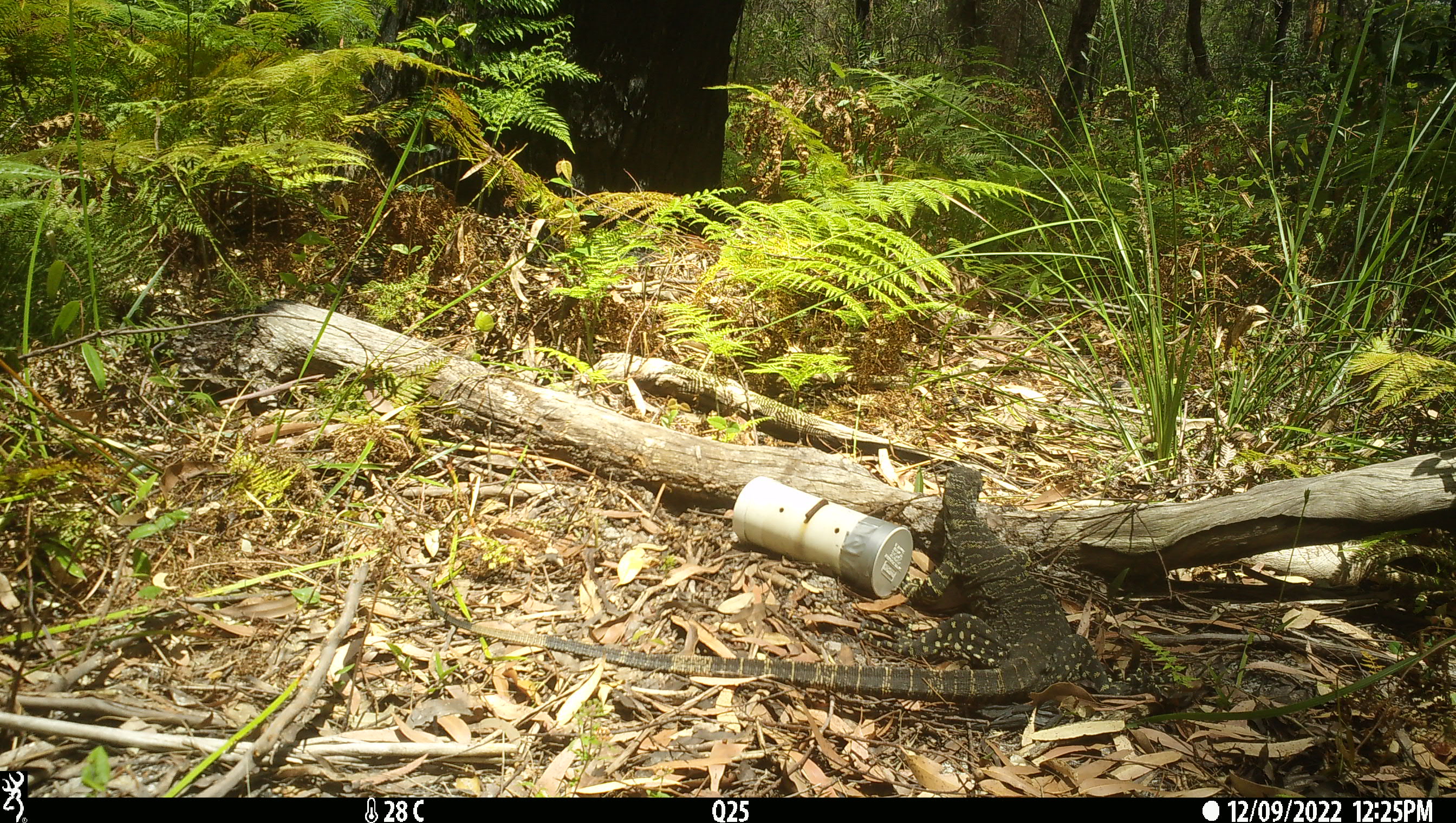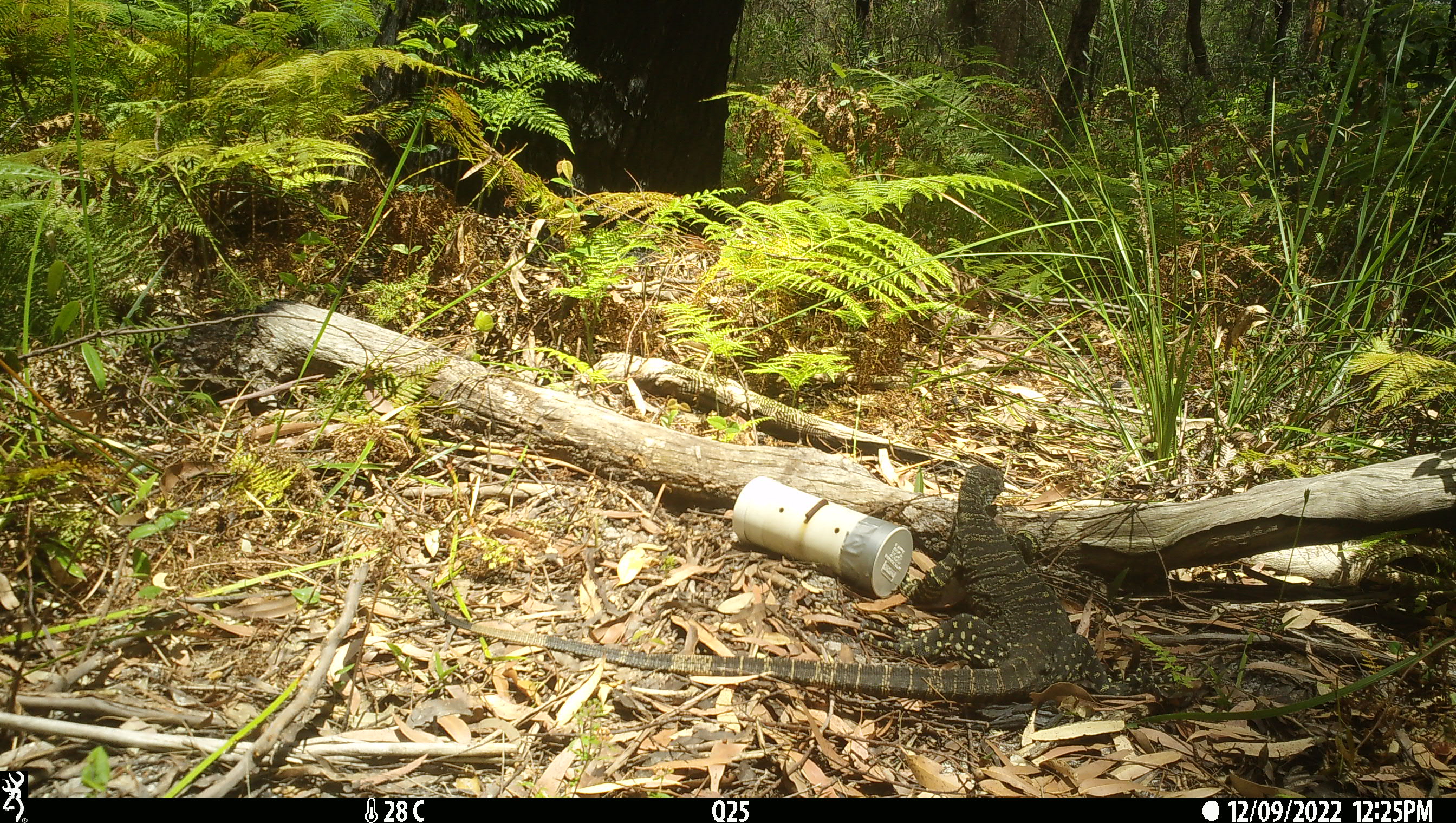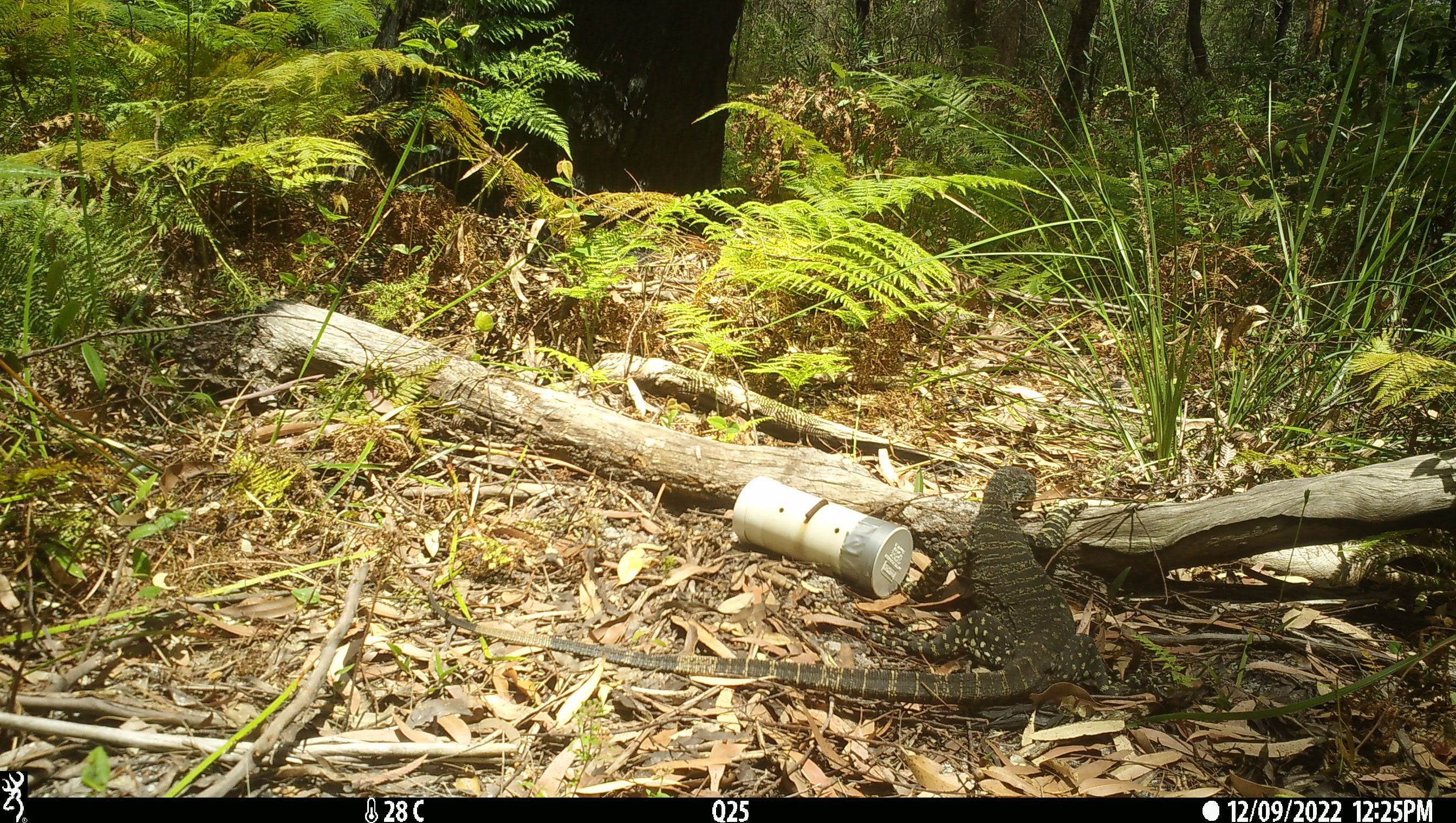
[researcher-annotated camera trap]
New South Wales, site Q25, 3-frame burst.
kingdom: Animalia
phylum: Chordata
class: Reptilia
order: Squamata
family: Varanidae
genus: Varanus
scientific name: Varanus varius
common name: lace monitor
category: goanna